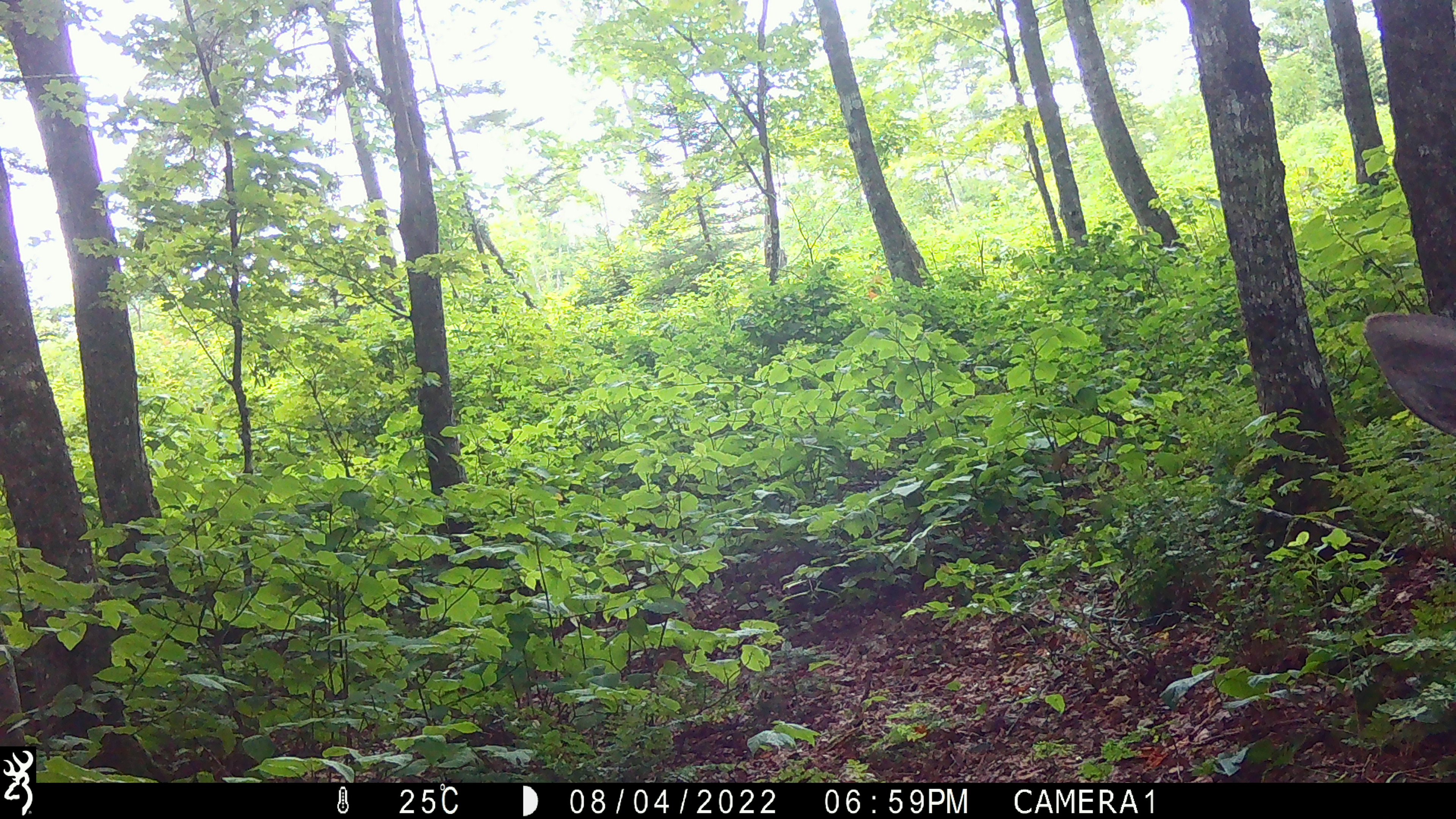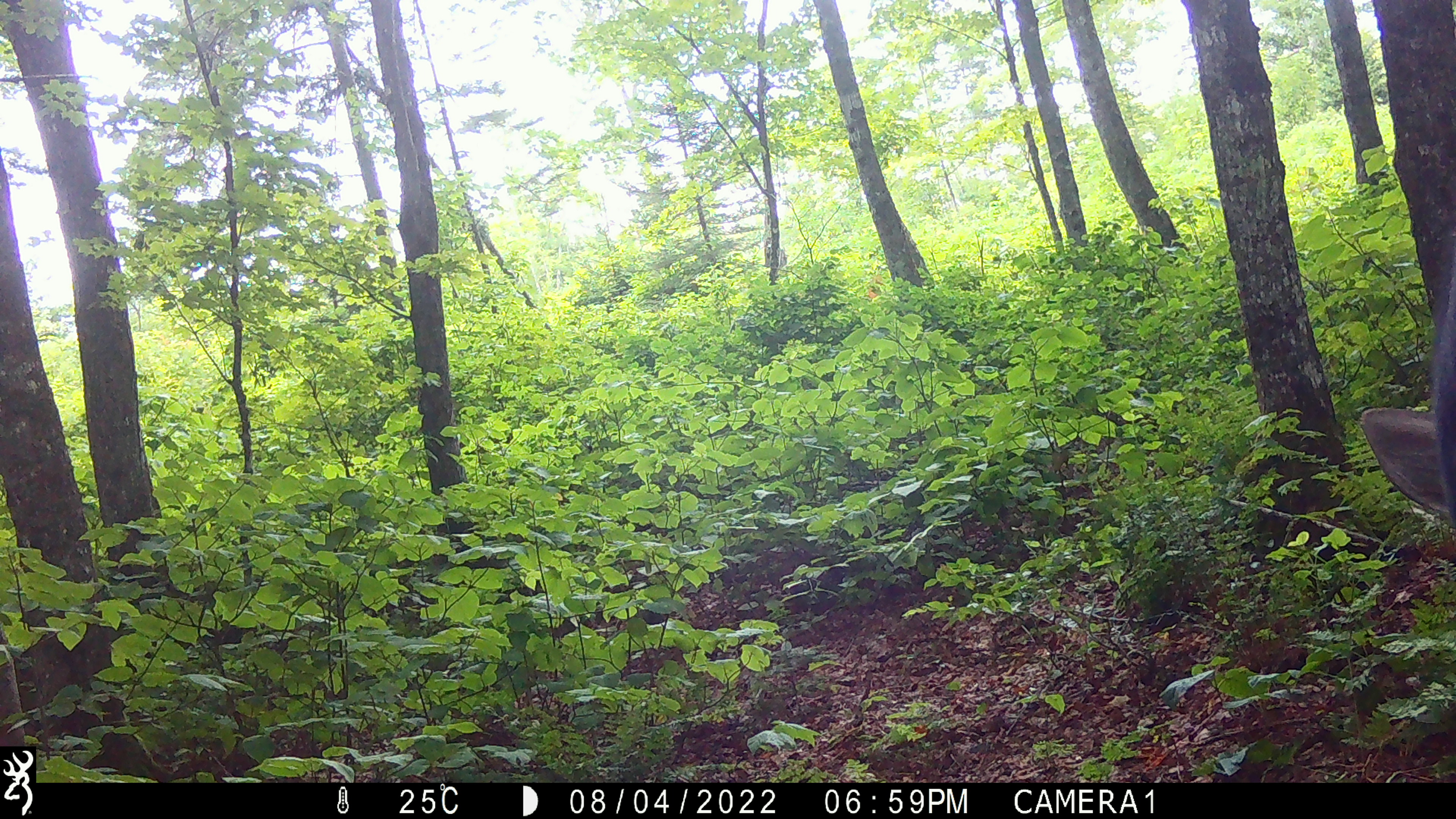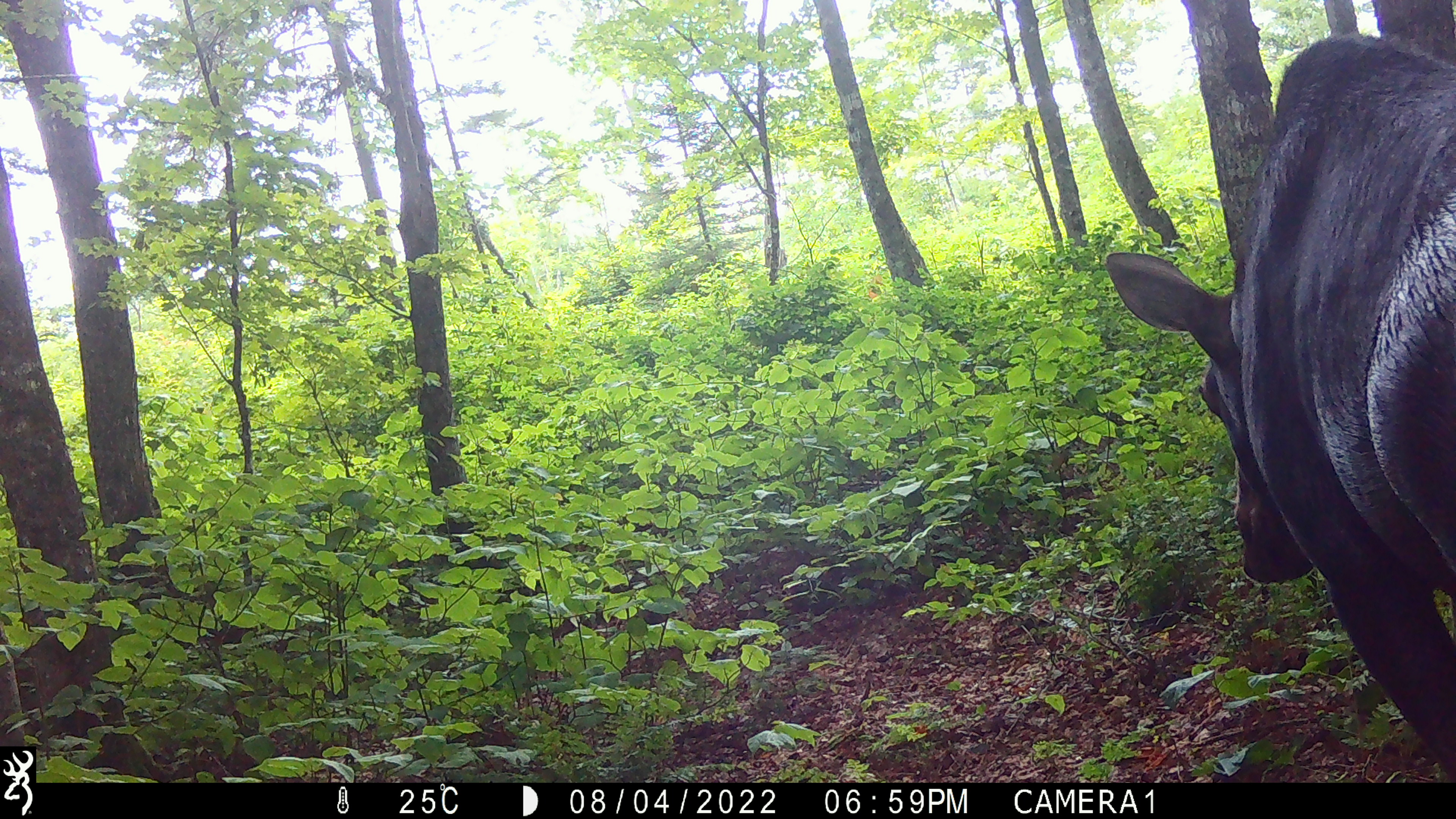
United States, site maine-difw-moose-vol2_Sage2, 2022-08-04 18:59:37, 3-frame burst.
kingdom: Animalia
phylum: Chordata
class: Mammalia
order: Artiodactyla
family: Cervidae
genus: Alces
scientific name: Alces alces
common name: moose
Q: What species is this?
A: Moose (Alces alces).